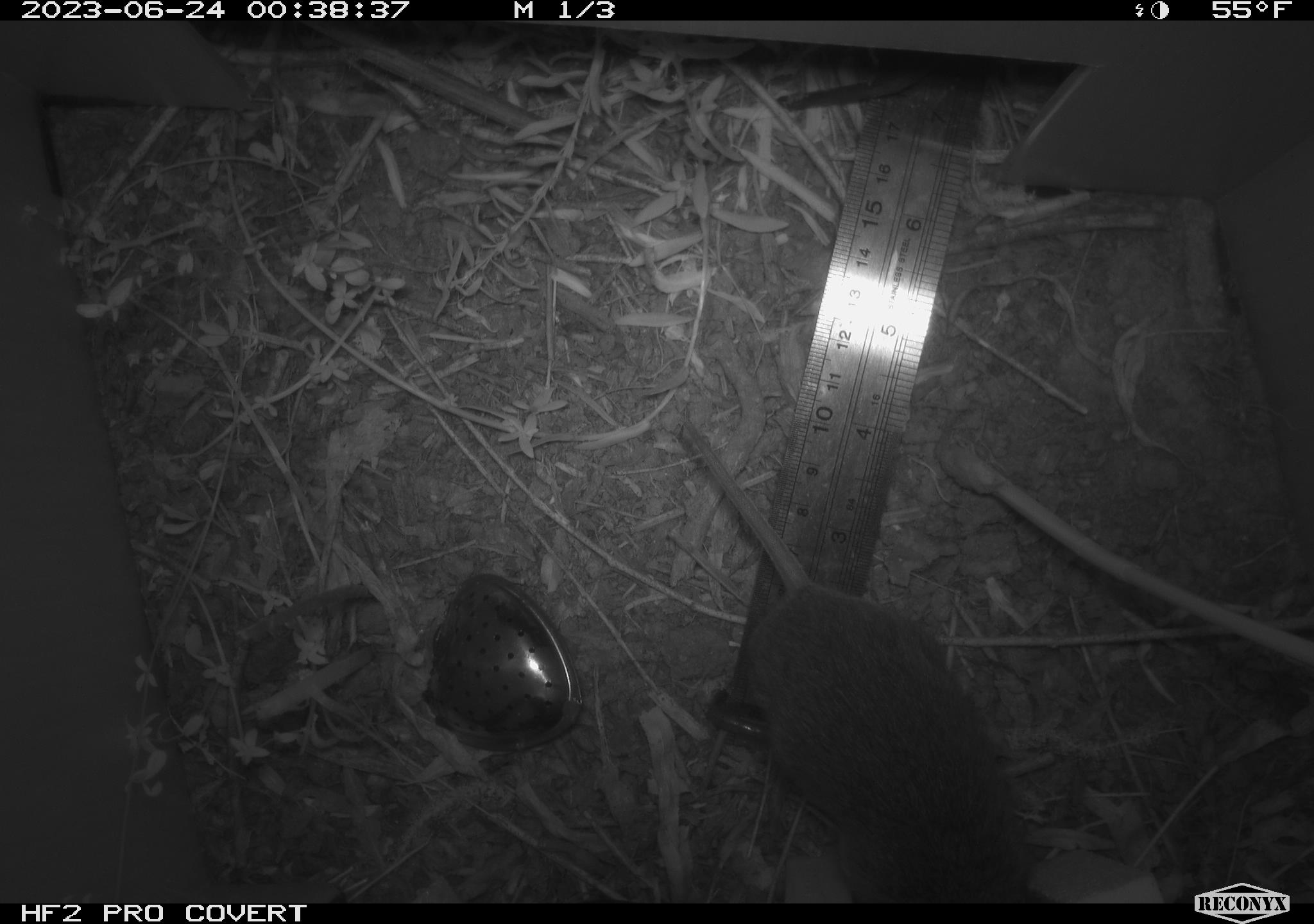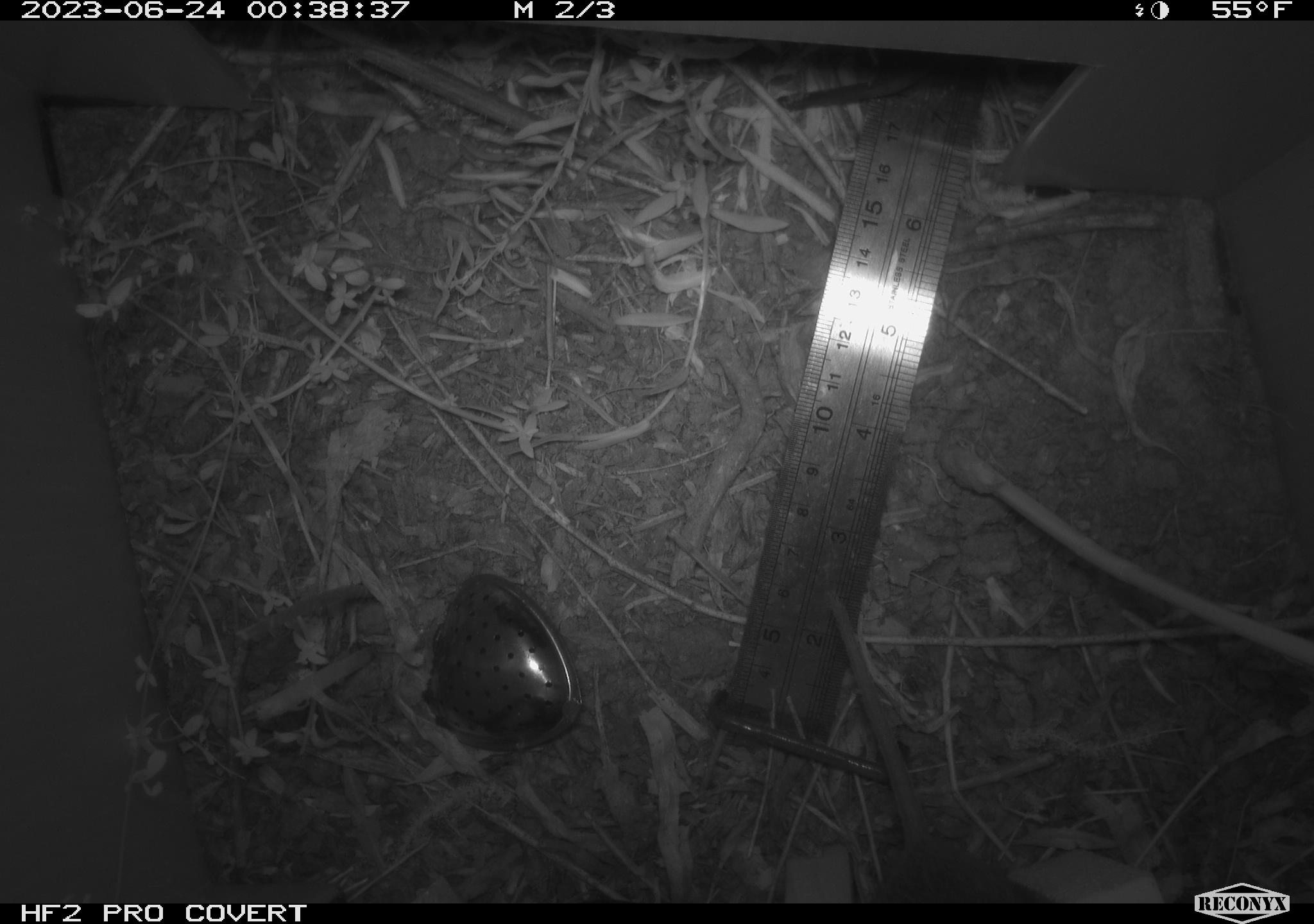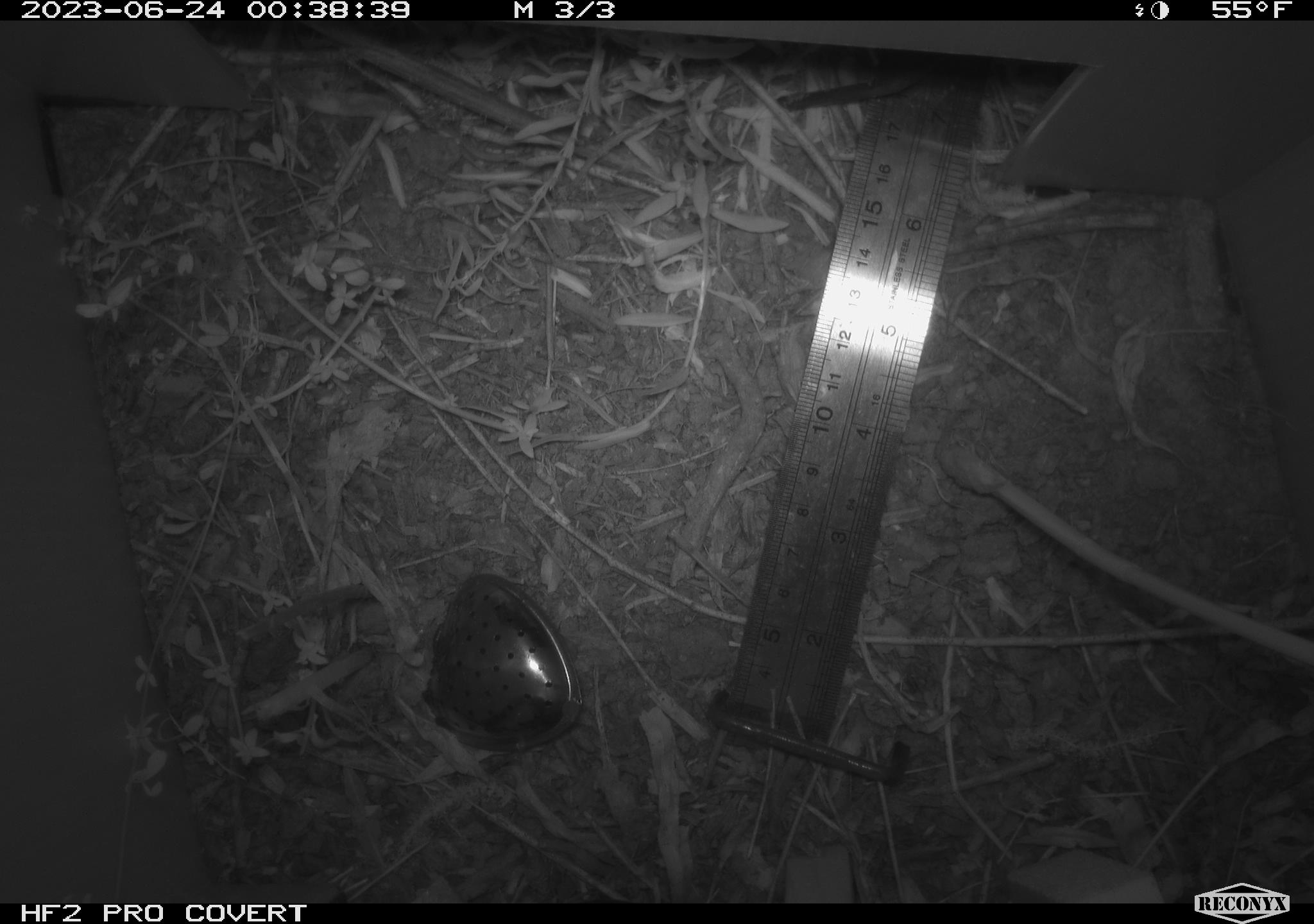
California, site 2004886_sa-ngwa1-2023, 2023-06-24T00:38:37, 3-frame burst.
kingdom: Animalia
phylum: Chordata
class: Mammalia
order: Rodentia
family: Cricetidae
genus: Microtus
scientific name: Microtus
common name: meadow vole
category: microtus species